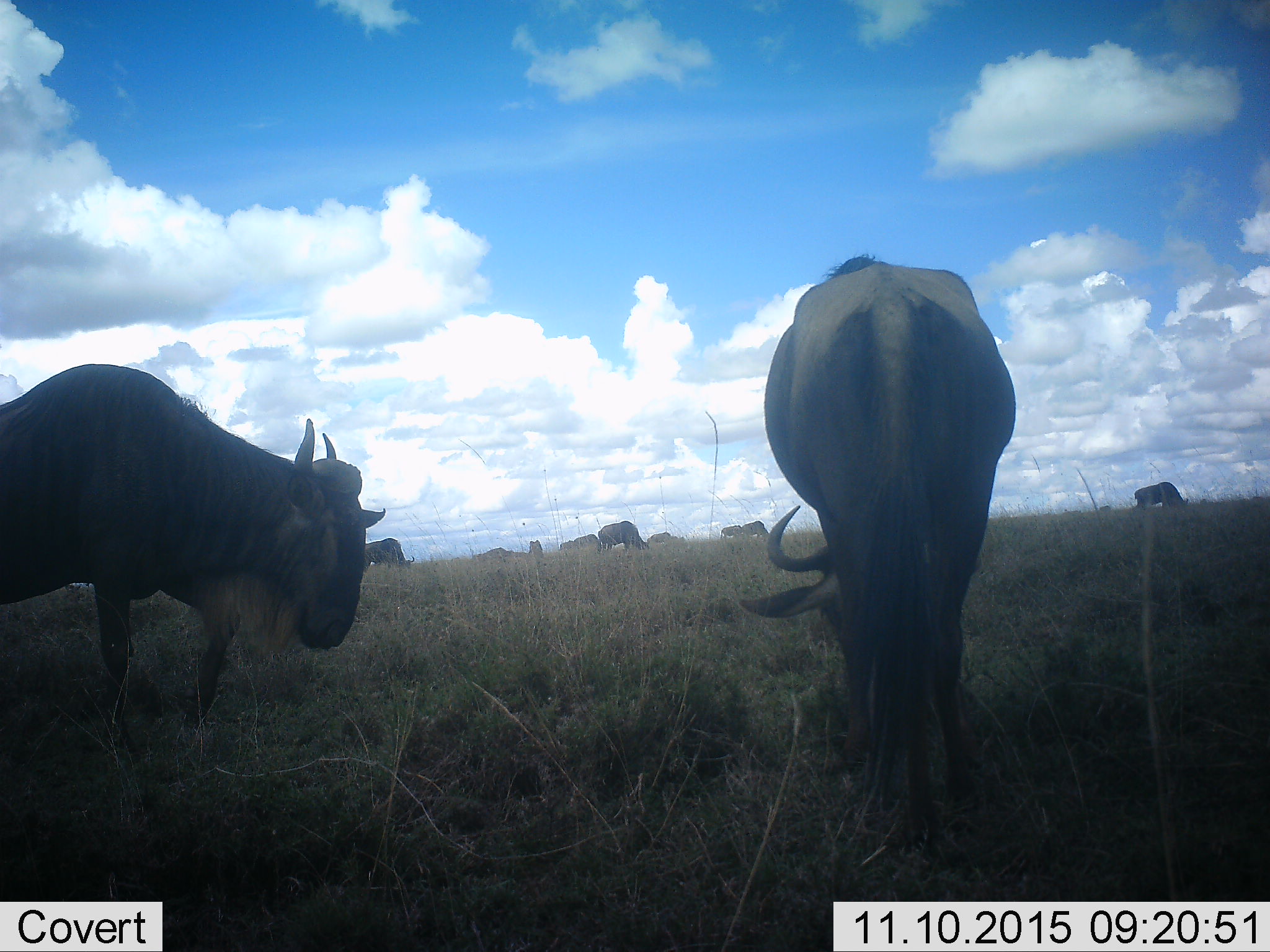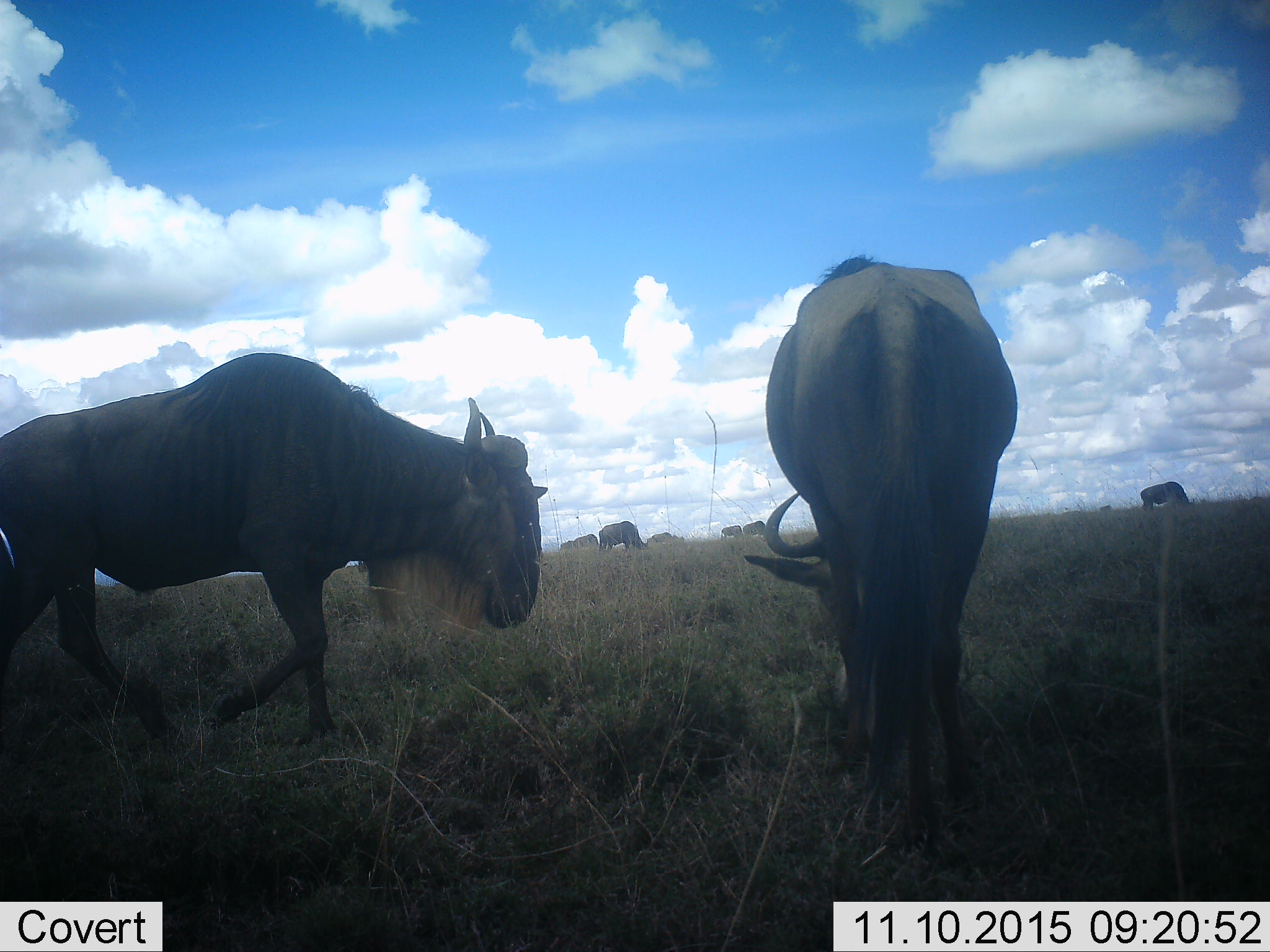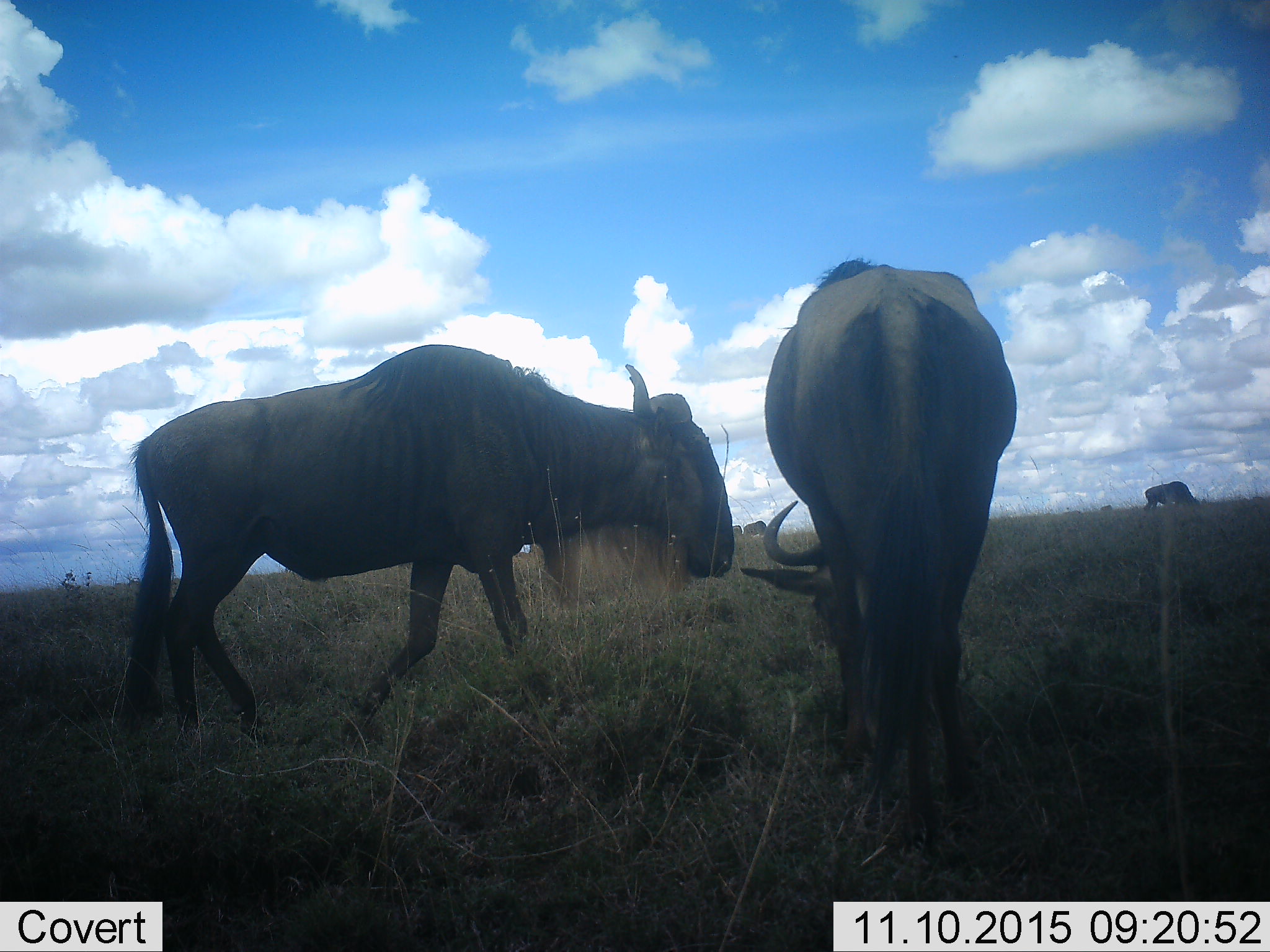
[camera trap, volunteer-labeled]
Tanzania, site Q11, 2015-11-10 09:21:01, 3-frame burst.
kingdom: Animalia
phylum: Chordata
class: Mammalia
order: Artiodactyla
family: Bovidae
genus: Connochaetes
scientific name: Connochaetes taurinus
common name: blue wildebeest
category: wildebeest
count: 11-50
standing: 0%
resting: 0%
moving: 33%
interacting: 17%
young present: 17%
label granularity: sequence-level